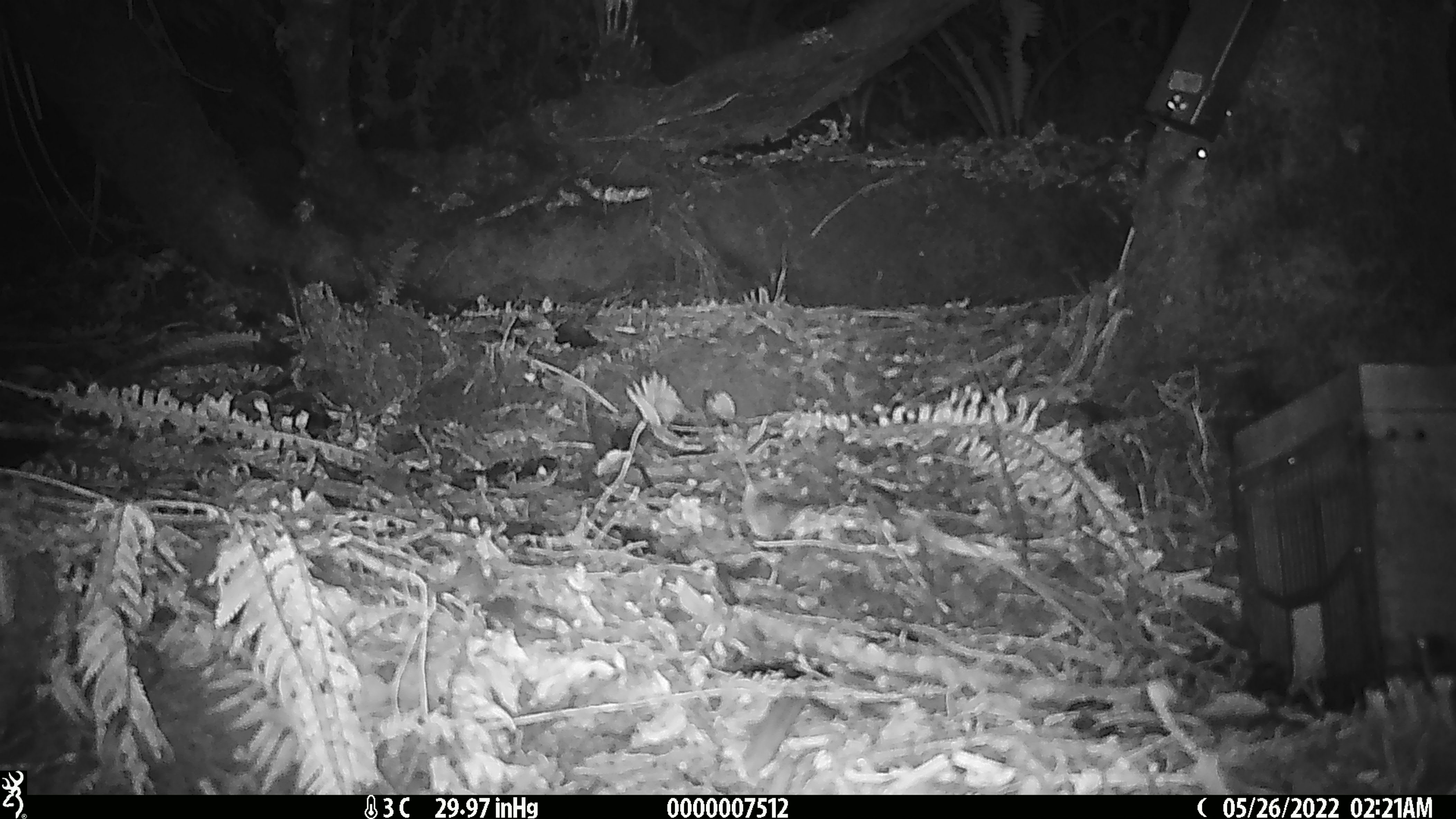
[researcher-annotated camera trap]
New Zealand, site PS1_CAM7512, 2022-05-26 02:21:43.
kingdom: Animalia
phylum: Chordata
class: Mammalia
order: Rodentia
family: Muridae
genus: Mus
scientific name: Mus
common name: mouse